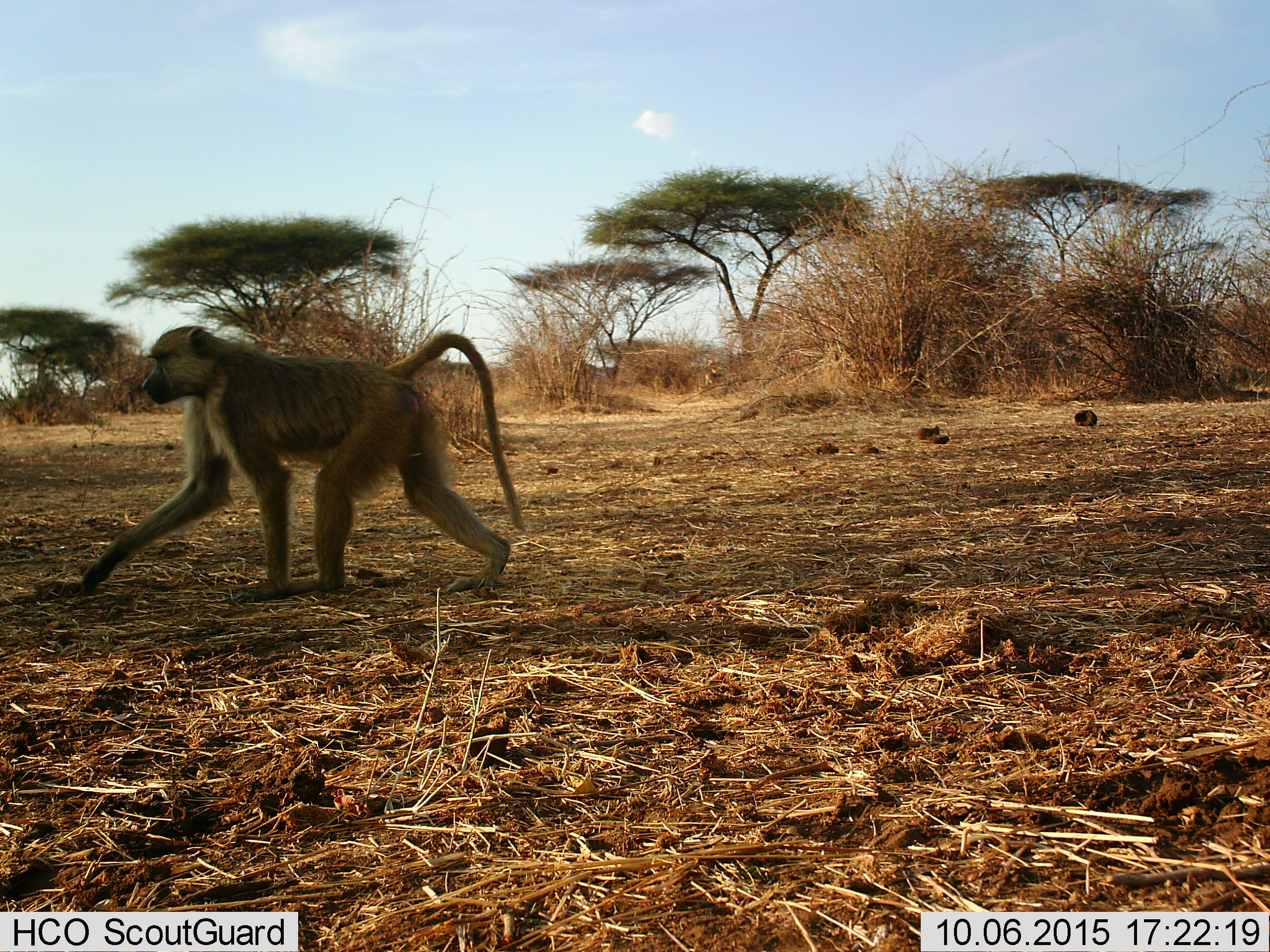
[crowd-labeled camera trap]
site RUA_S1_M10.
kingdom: Animalia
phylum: Chordata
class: Mammalia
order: Primates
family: Cercopithecidae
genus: Papio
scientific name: Papio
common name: baboon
Baboon (Papio), count 1. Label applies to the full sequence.